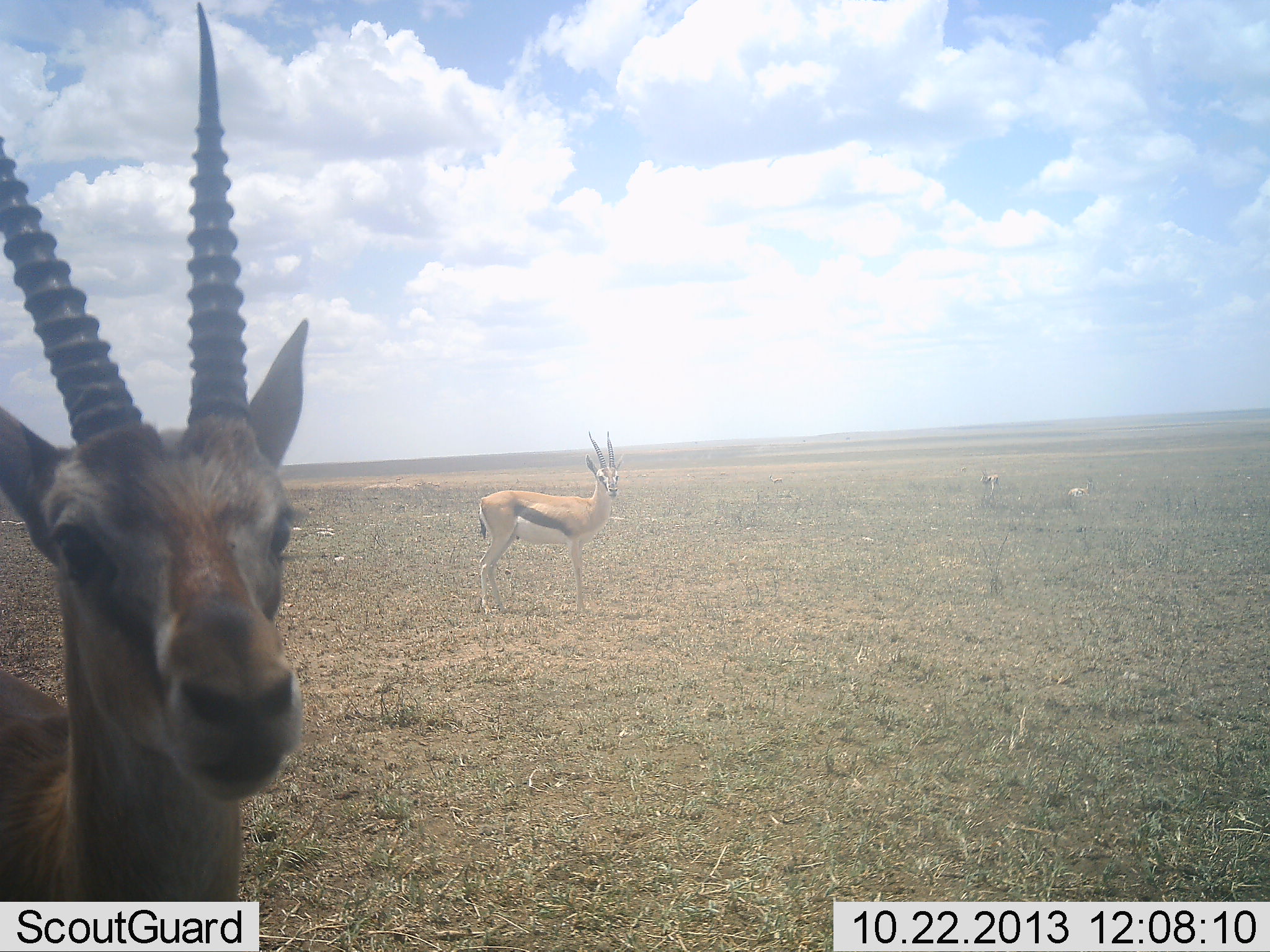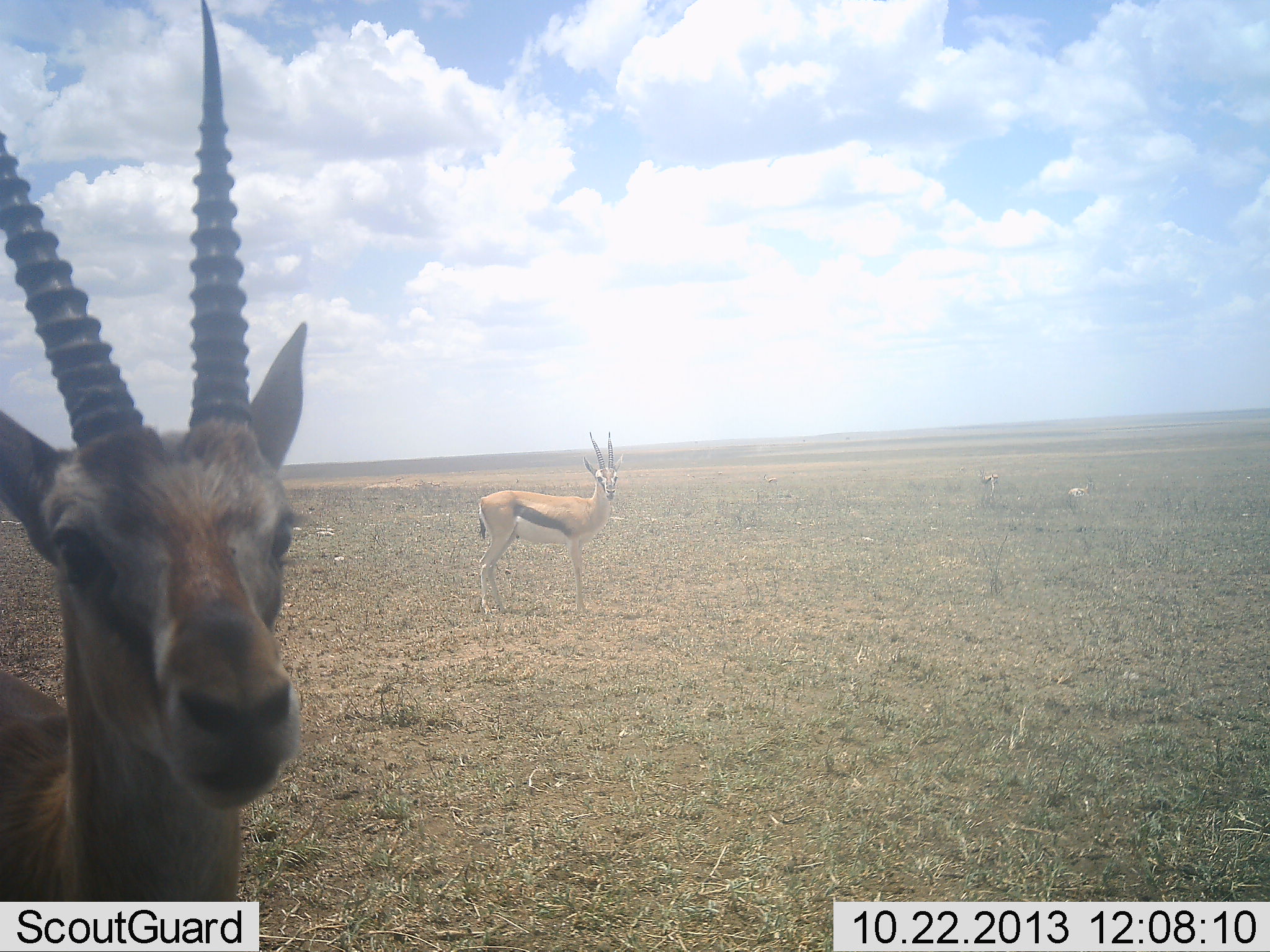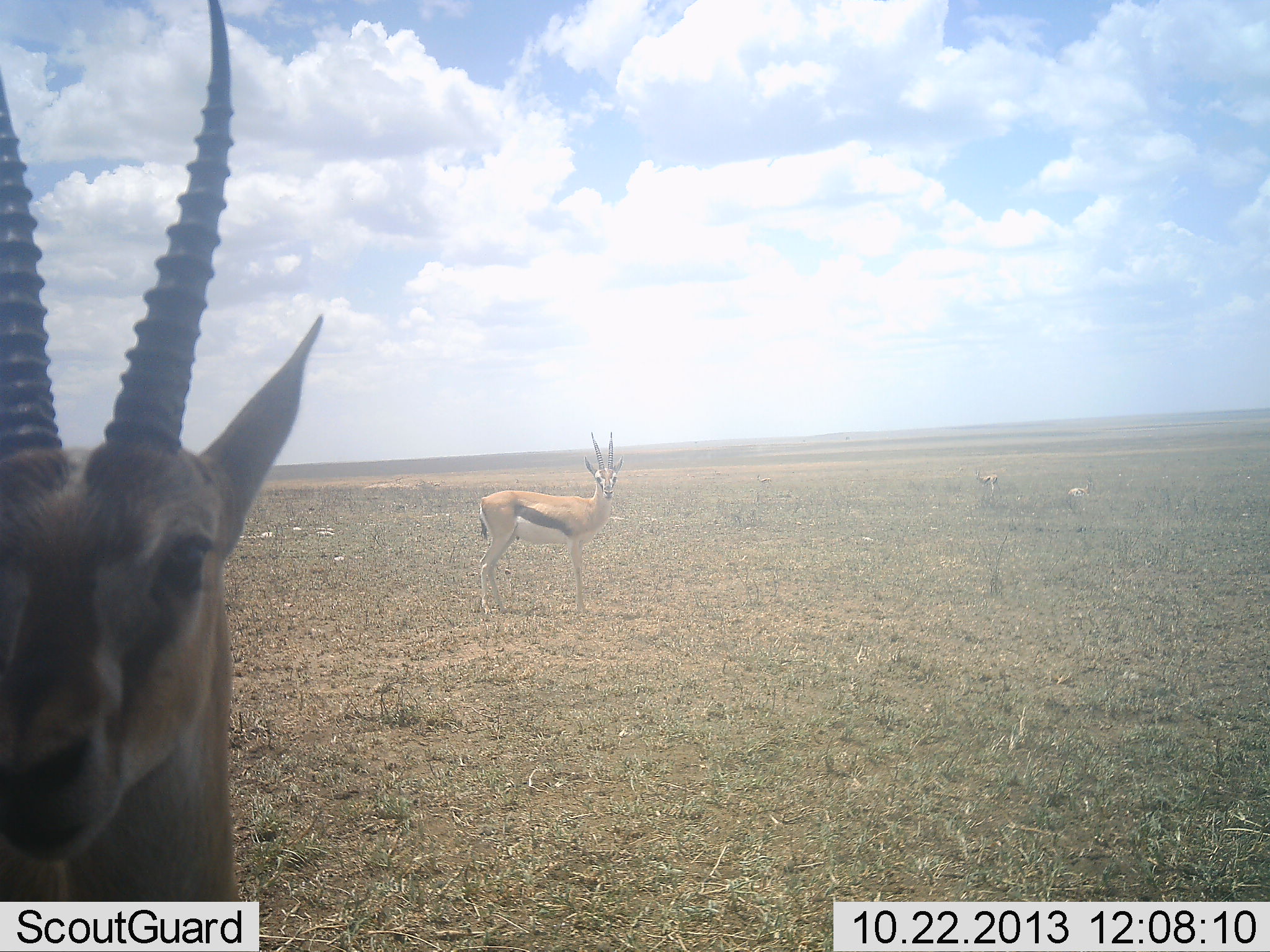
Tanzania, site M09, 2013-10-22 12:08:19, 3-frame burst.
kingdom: Animalia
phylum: Chordata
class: Mammalia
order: Artiodactyla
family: Bovidae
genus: Eudorcas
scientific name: Eudorcas thomsonii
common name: thomson's gazelle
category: gazellethomsons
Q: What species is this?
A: Gazellethomsons (thomson's gazelle) (Eudorcas thomsonii).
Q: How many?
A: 3.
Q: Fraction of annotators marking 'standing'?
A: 96%.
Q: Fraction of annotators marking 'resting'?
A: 4%.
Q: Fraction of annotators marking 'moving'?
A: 0%.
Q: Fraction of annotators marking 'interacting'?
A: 0%.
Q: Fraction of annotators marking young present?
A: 0%.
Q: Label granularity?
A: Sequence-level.